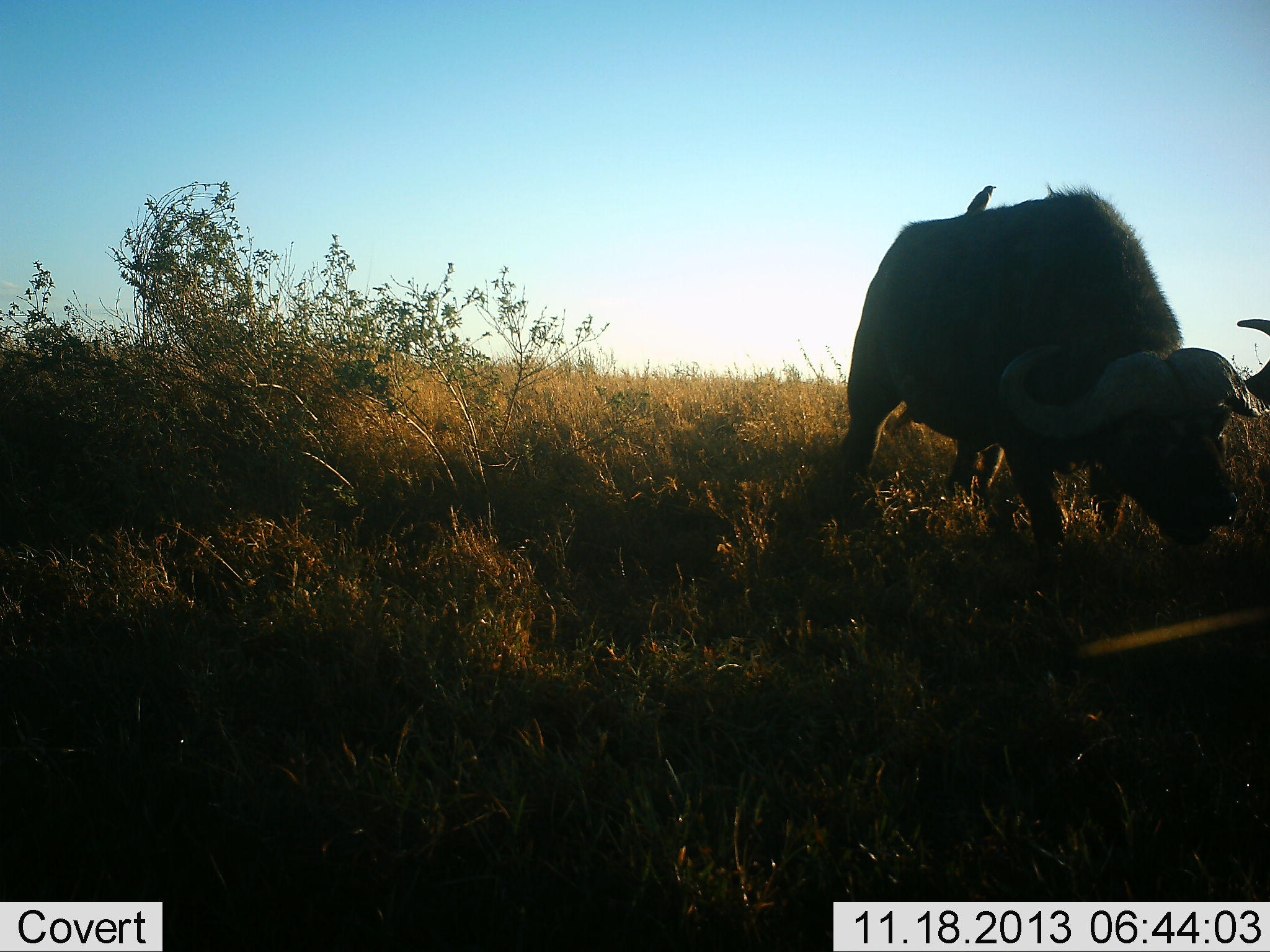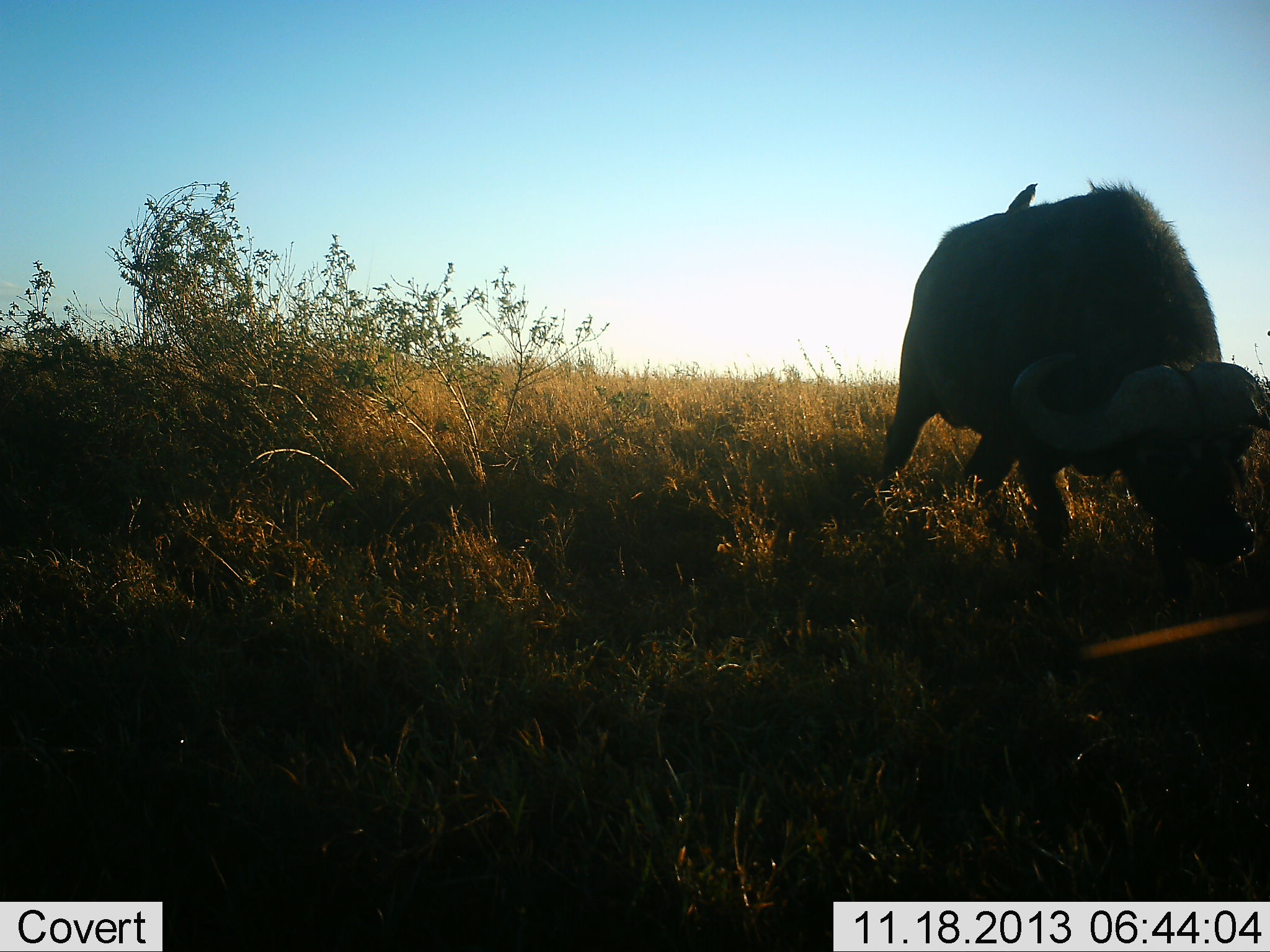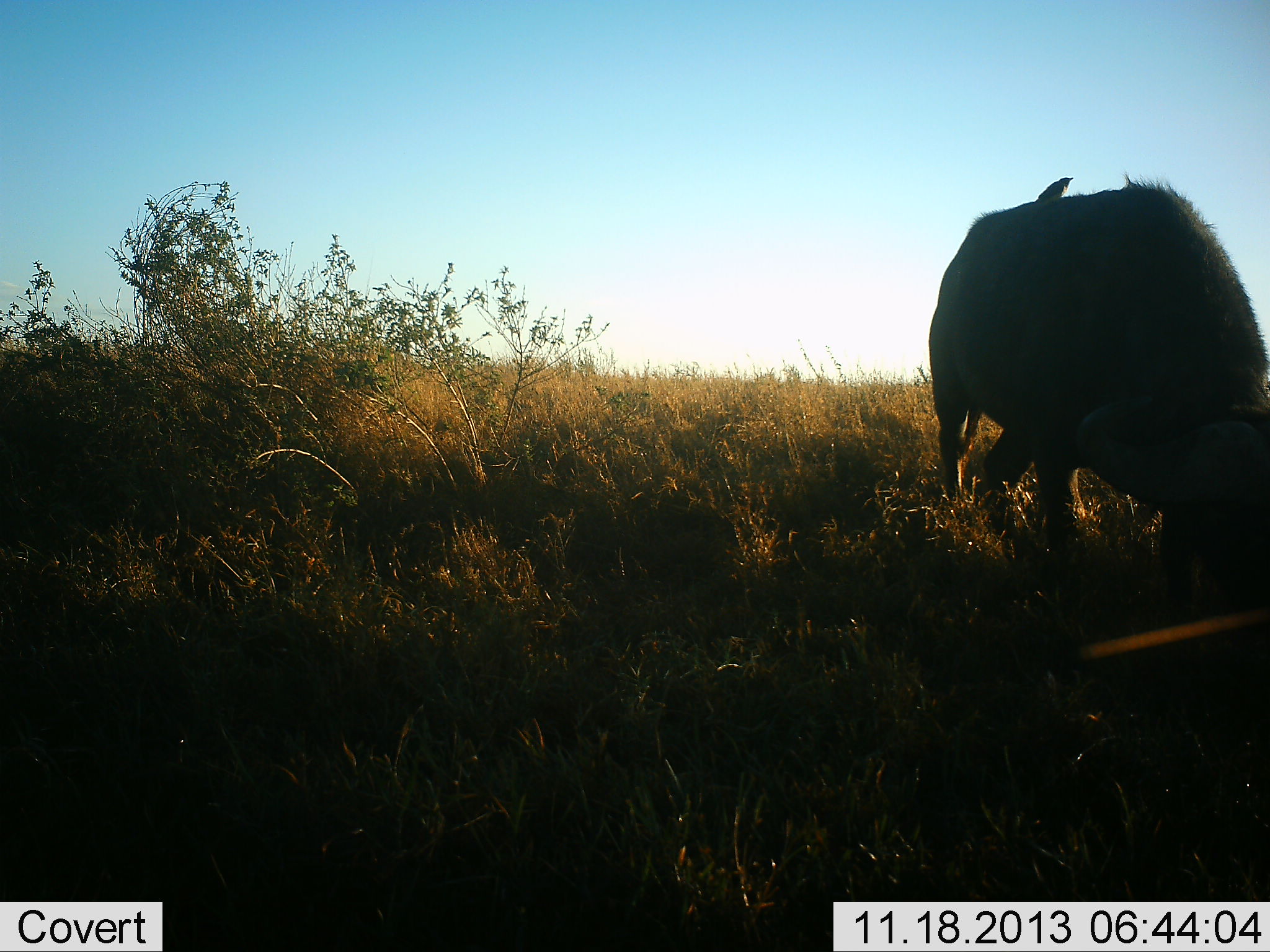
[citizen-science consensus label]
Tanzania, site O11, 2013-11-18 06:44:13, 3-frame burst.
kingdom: Animalia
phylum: Chordata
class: Mammalia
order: Artiodactyla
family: Bovidae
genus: Syncerus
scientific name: Syncerus caffer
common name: cape buffalo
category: buffalo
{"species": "buffalo (cape buffalo) (Syncerus caffer)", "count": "1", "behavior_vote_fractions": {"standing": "15%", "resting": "0%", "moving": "29%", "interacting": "0%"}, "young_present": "0%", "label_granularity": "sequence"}